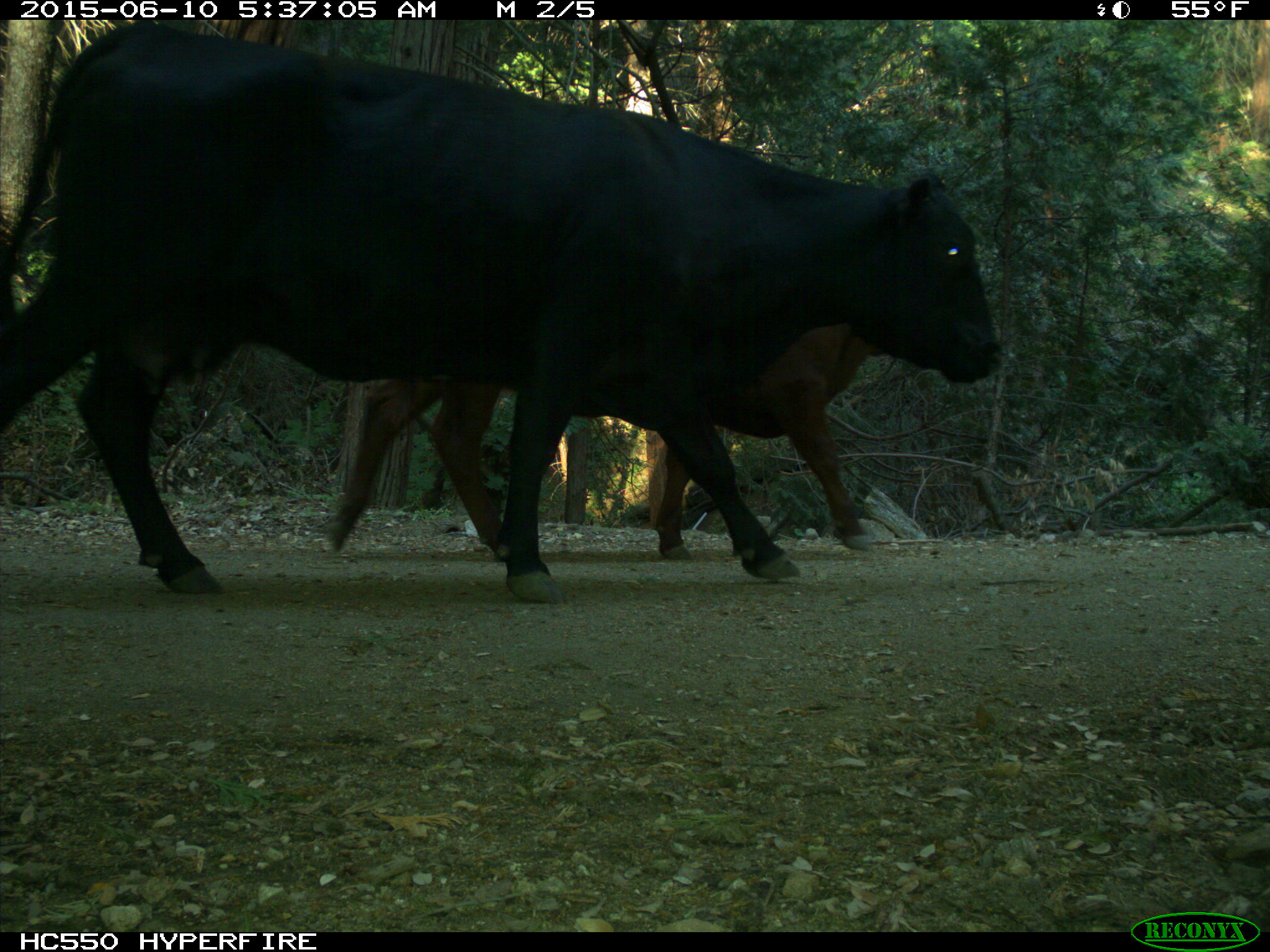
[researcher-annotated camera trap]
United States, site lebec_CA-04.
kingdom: Animalia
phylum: Chordata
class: Mammalia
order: Artiodactyla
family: Bovidae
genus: Bos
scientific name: Bos taurus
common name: domestic cow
Bos taurus (domestic cow).